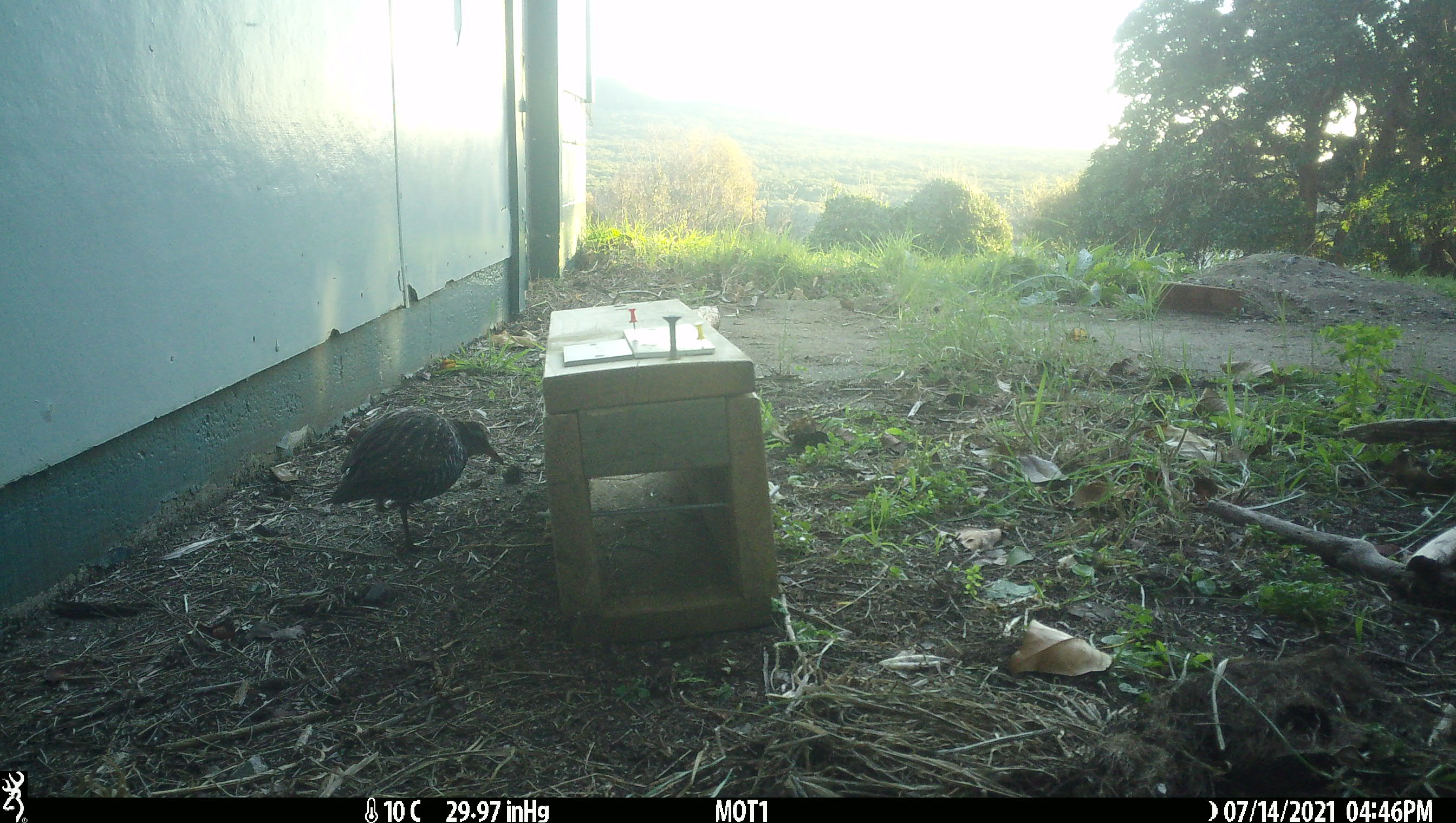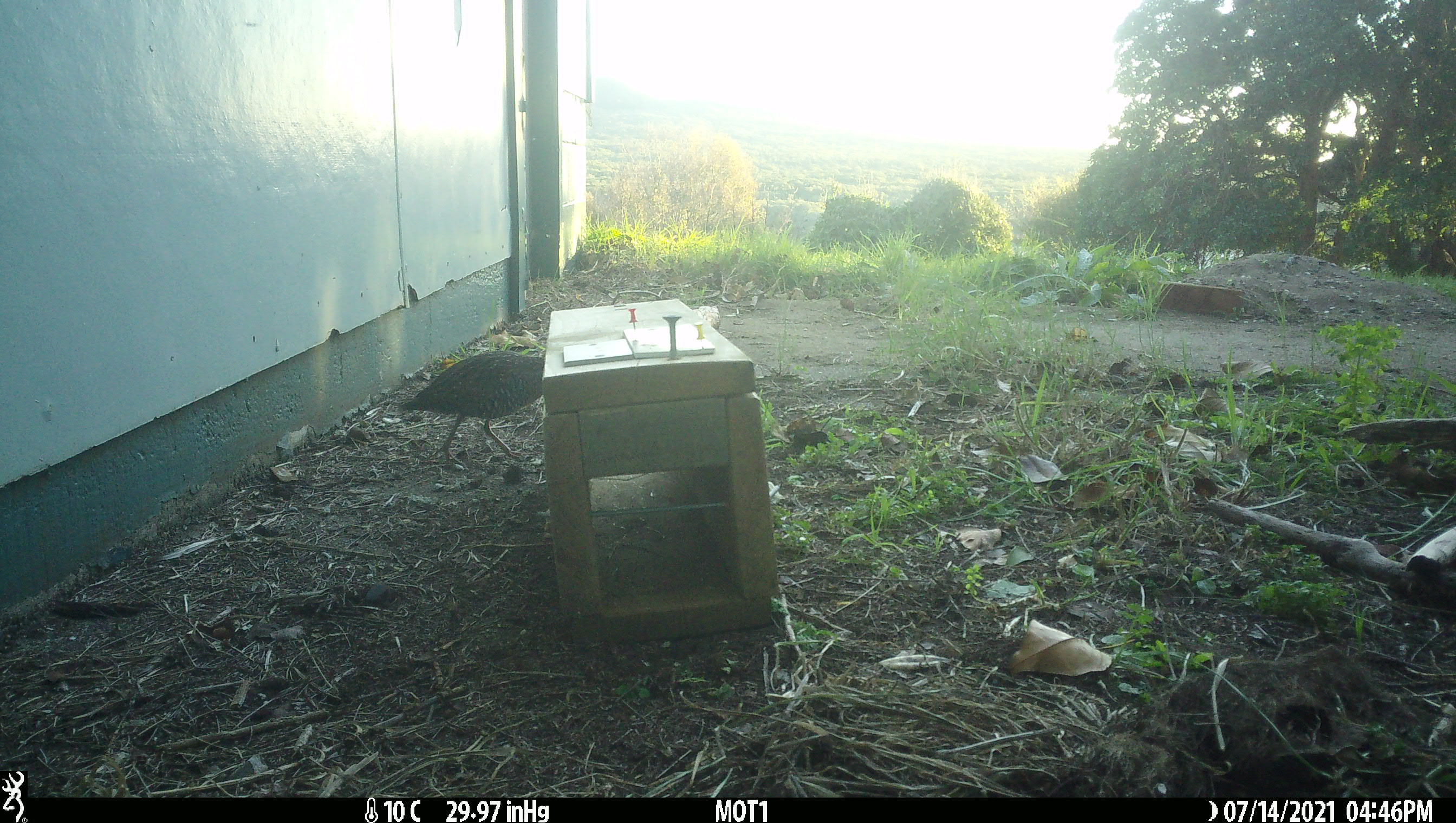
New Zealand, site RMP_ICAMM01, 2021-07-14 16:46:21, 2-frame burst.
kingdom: Animalia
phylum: Chordata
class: Aves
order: Gruiformes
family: Rallidae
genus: Gallirallus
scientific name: Gallirallus philippensis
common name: buff-banded rail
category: banded rail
Banded rail (buff-banded rail) (Gallirallus philippensis).